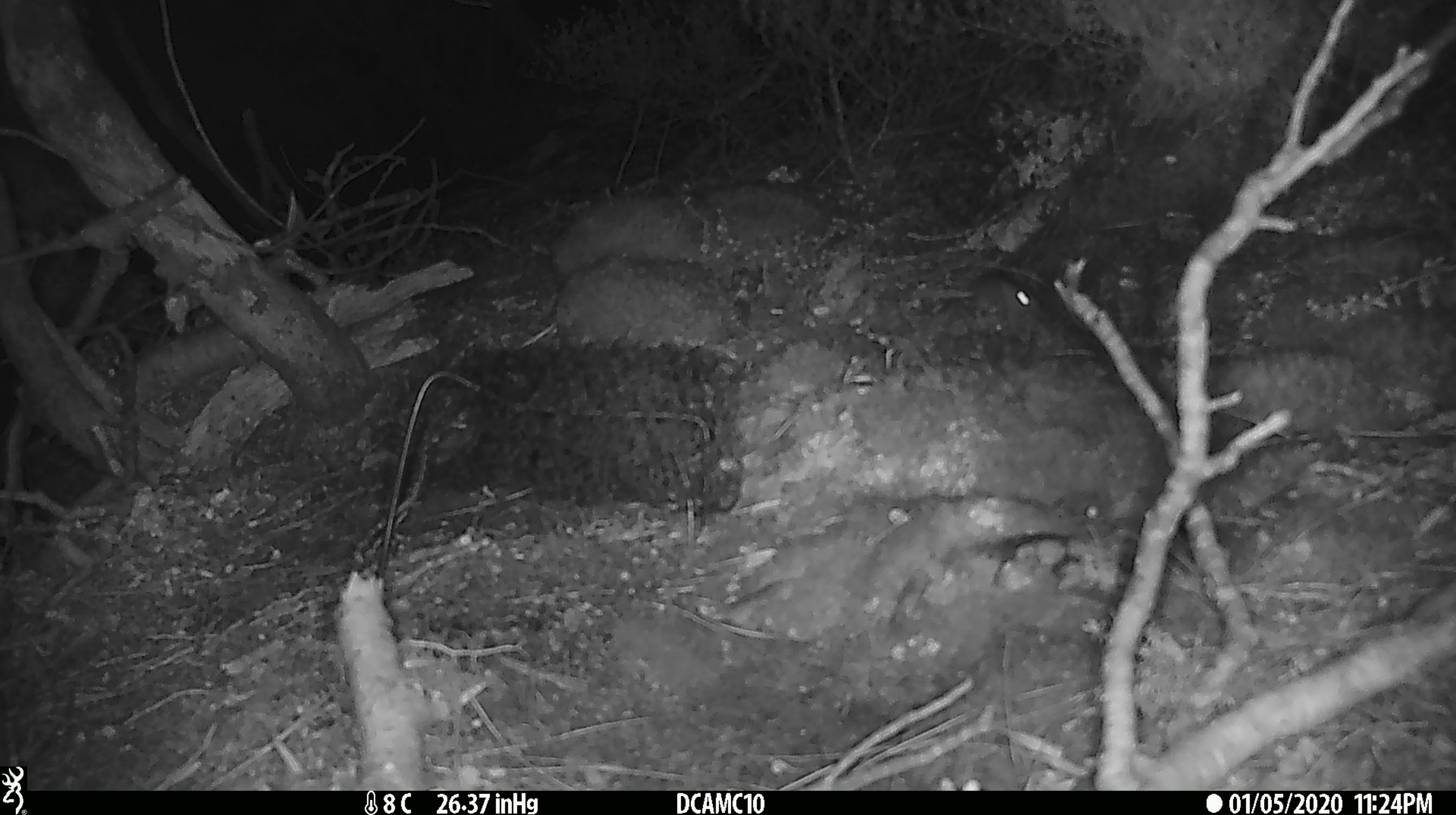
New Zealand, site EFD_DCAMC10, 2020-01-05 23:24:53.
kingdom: Animalia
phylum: Chordata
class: Mammalia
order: Rodentia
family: Muridae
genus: Mus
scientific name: Mus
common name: mouse